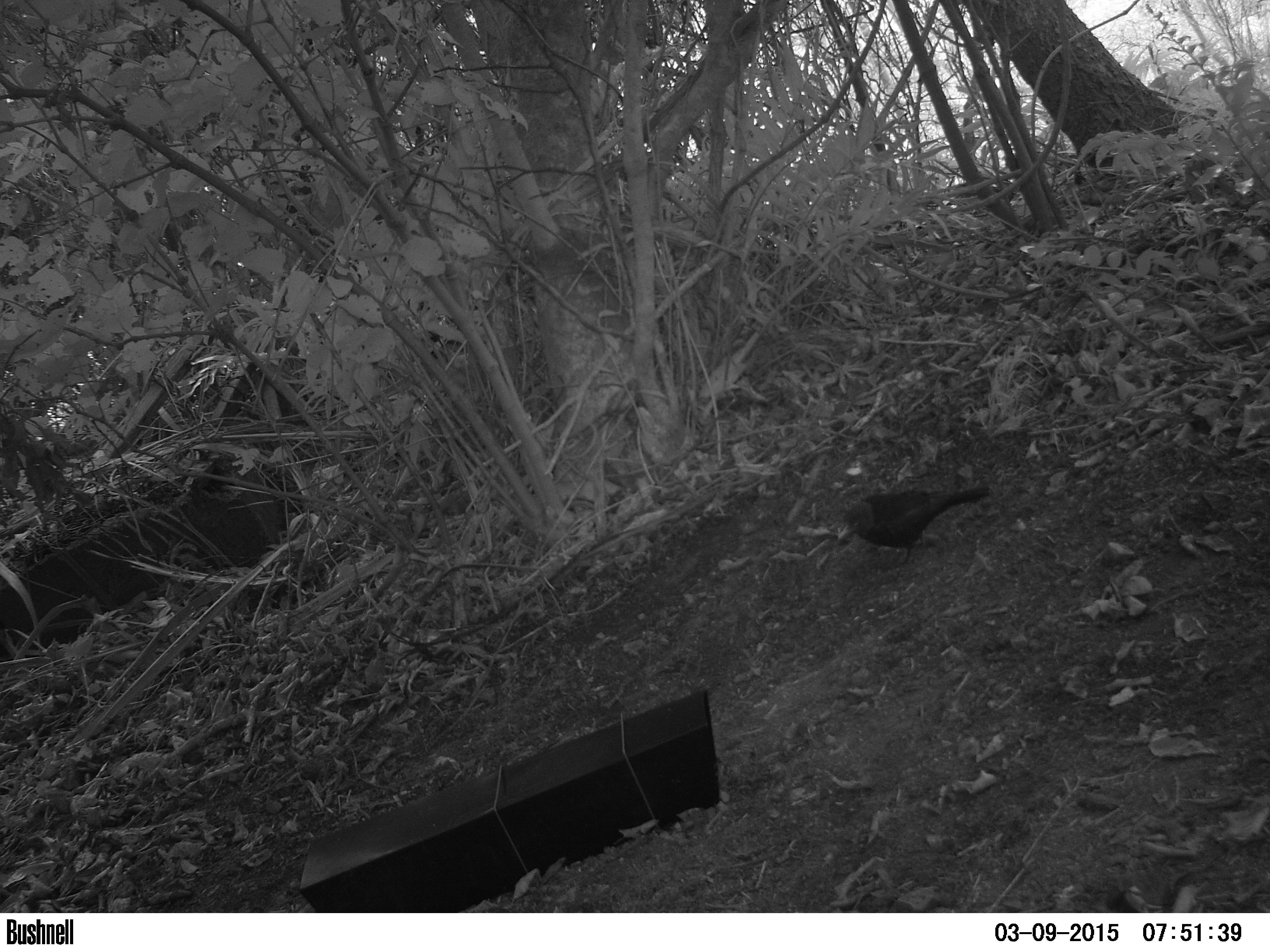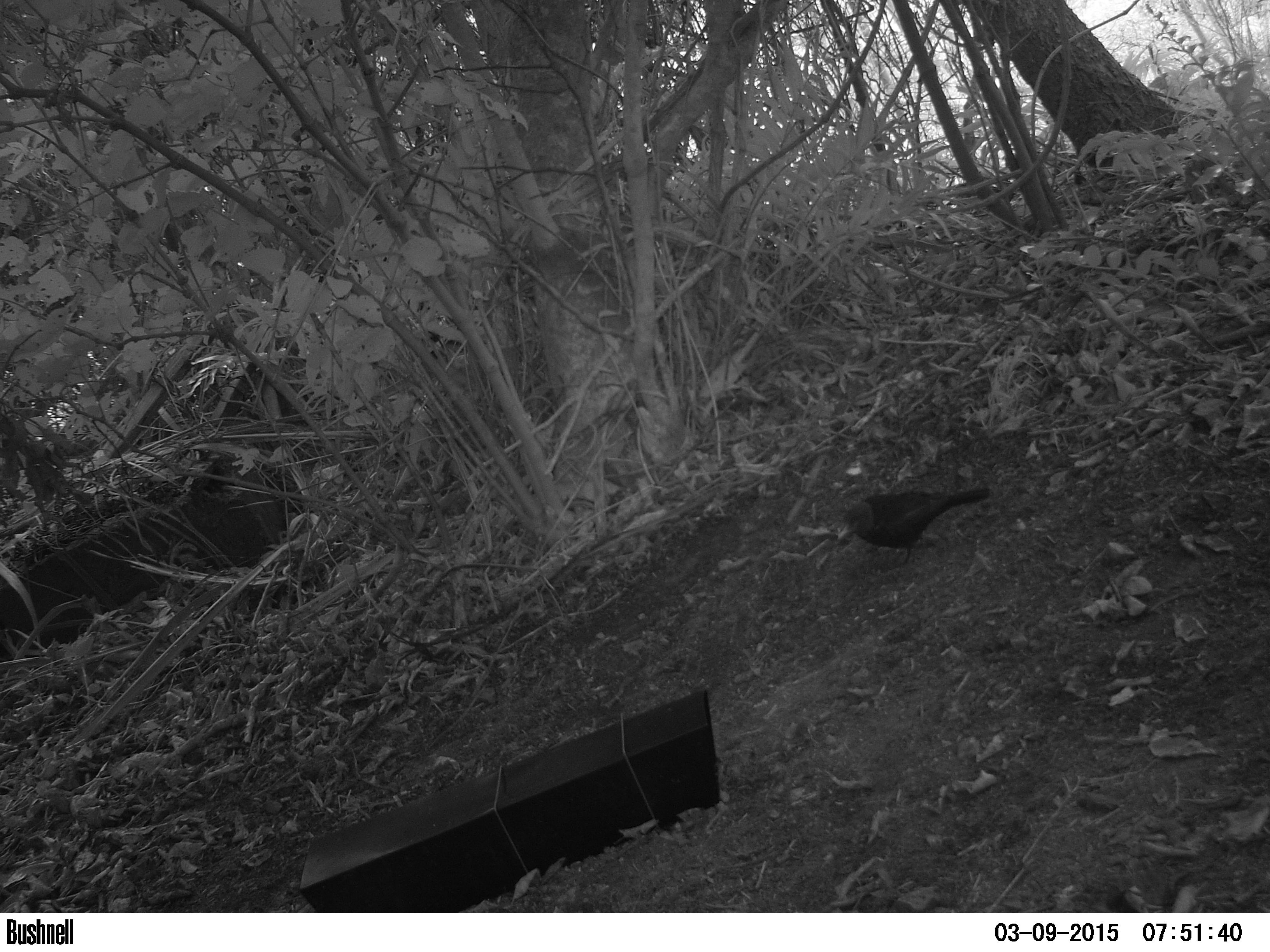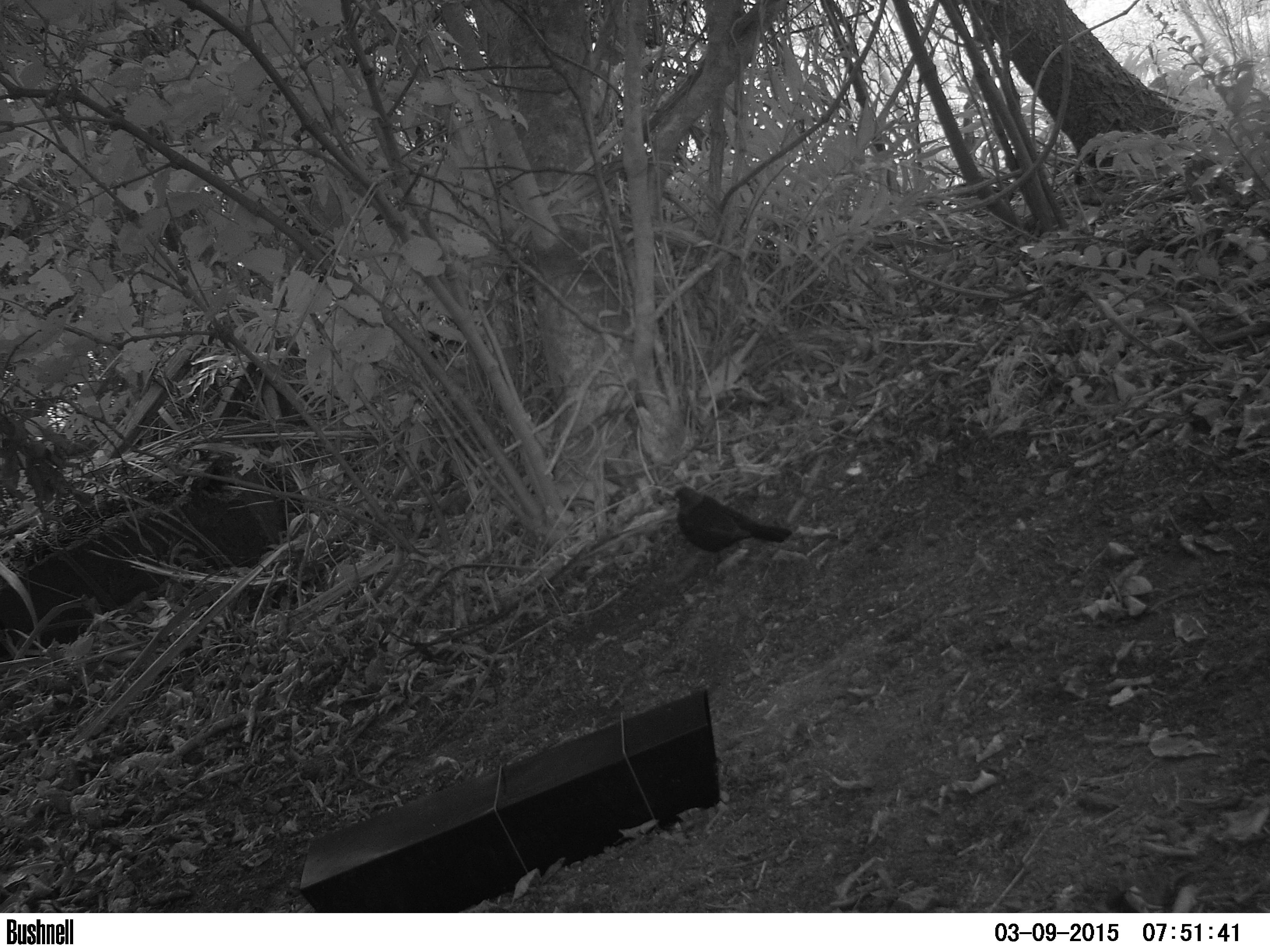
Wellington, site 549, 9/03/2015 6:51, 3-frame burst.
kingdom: Animalia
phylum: Chordata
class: Aves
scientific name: Aves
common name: bird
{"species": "bird (Aves)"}